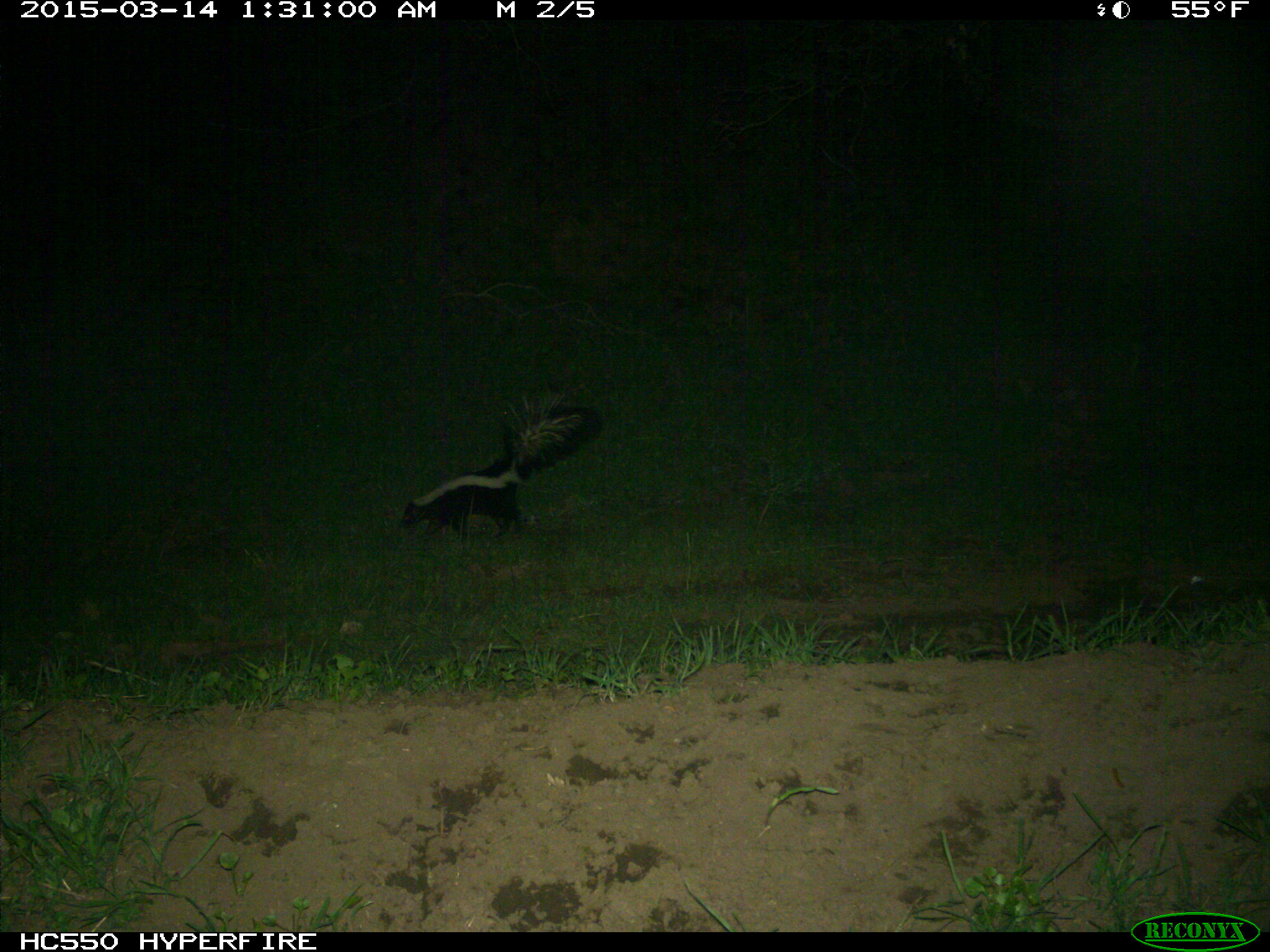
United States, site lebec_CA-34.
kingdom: Animalia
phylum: Chordata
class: Mammalia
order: Carnivora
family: Mephitidae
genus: Mephitis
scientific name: Mephitis mephitis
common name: striped skunk